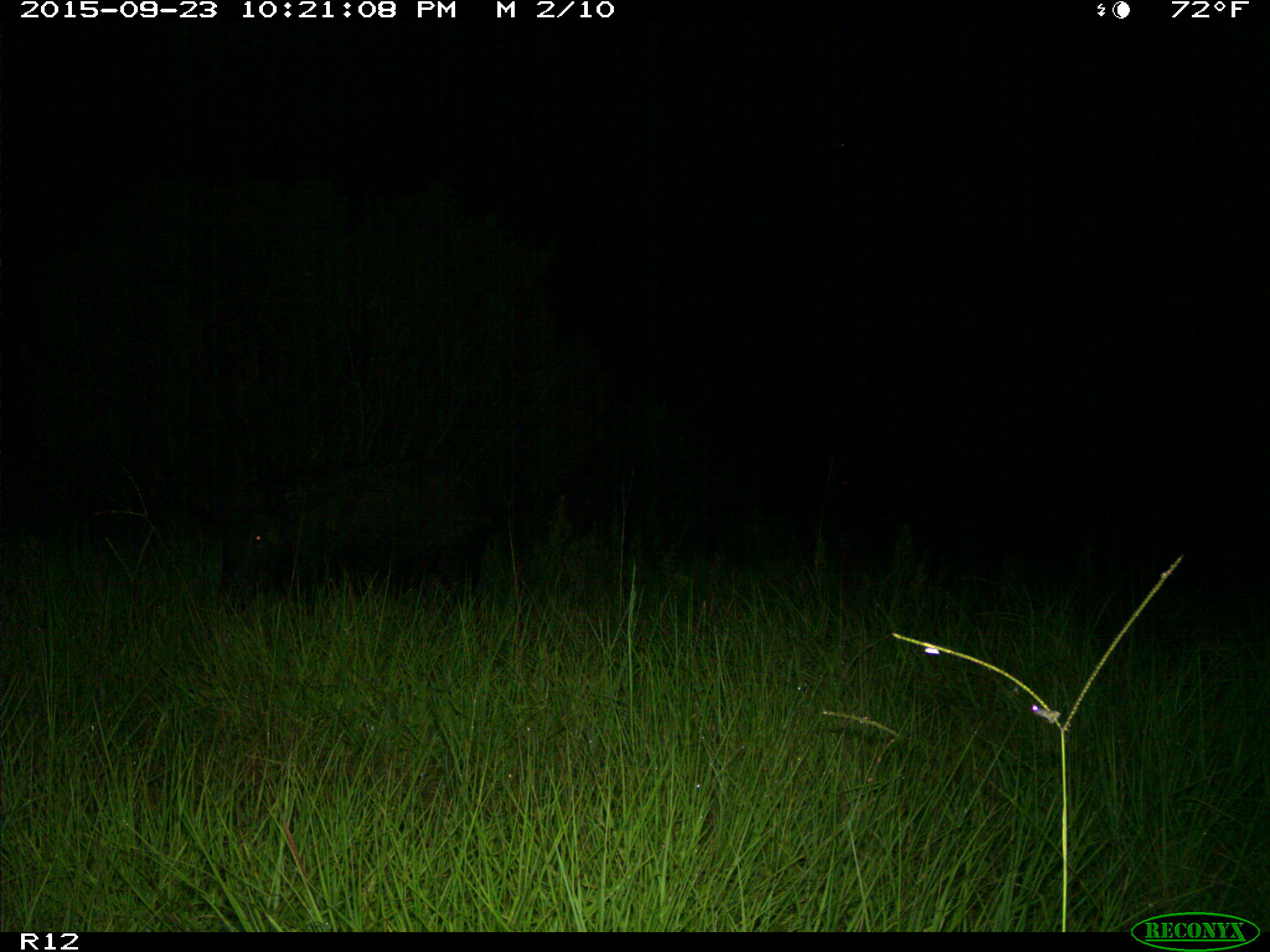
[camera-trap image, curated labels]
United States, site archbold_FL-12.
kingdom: Animalia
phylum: Chordata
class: Mammalia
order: Artiodactyla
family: Suidae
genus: Sus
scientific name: Sus scrofa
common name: wild boar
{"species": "Sus scrofa (wild boar)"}